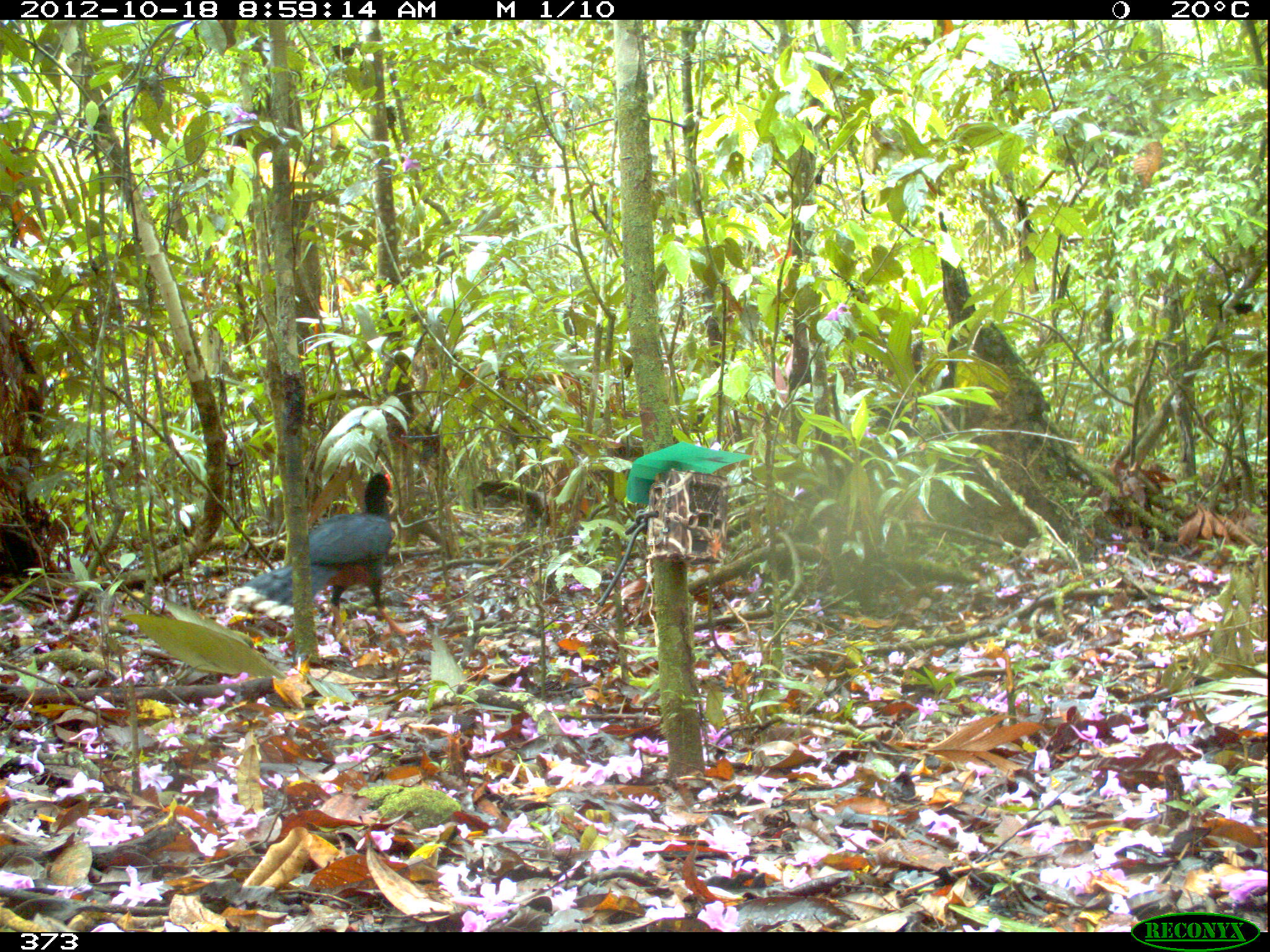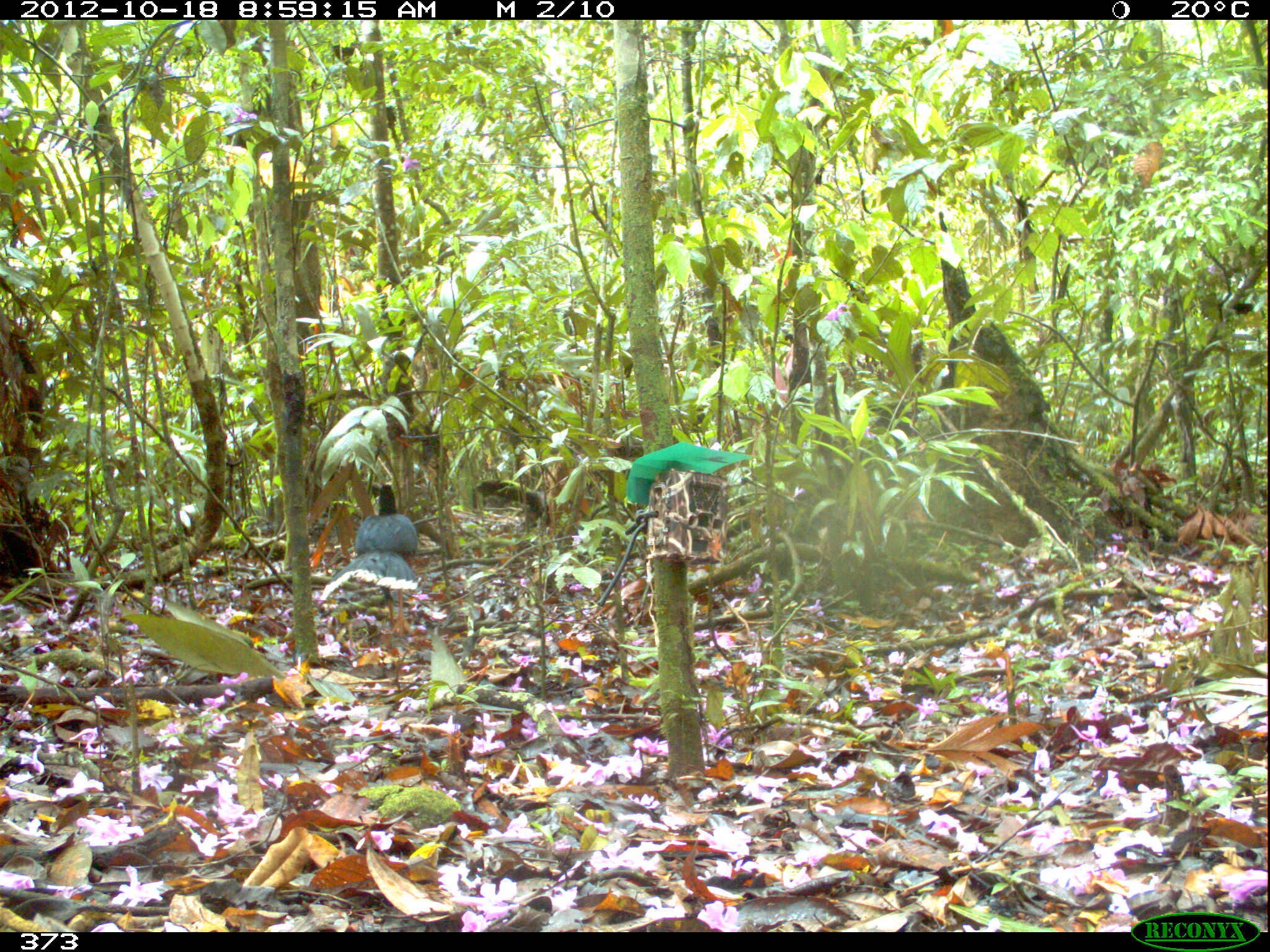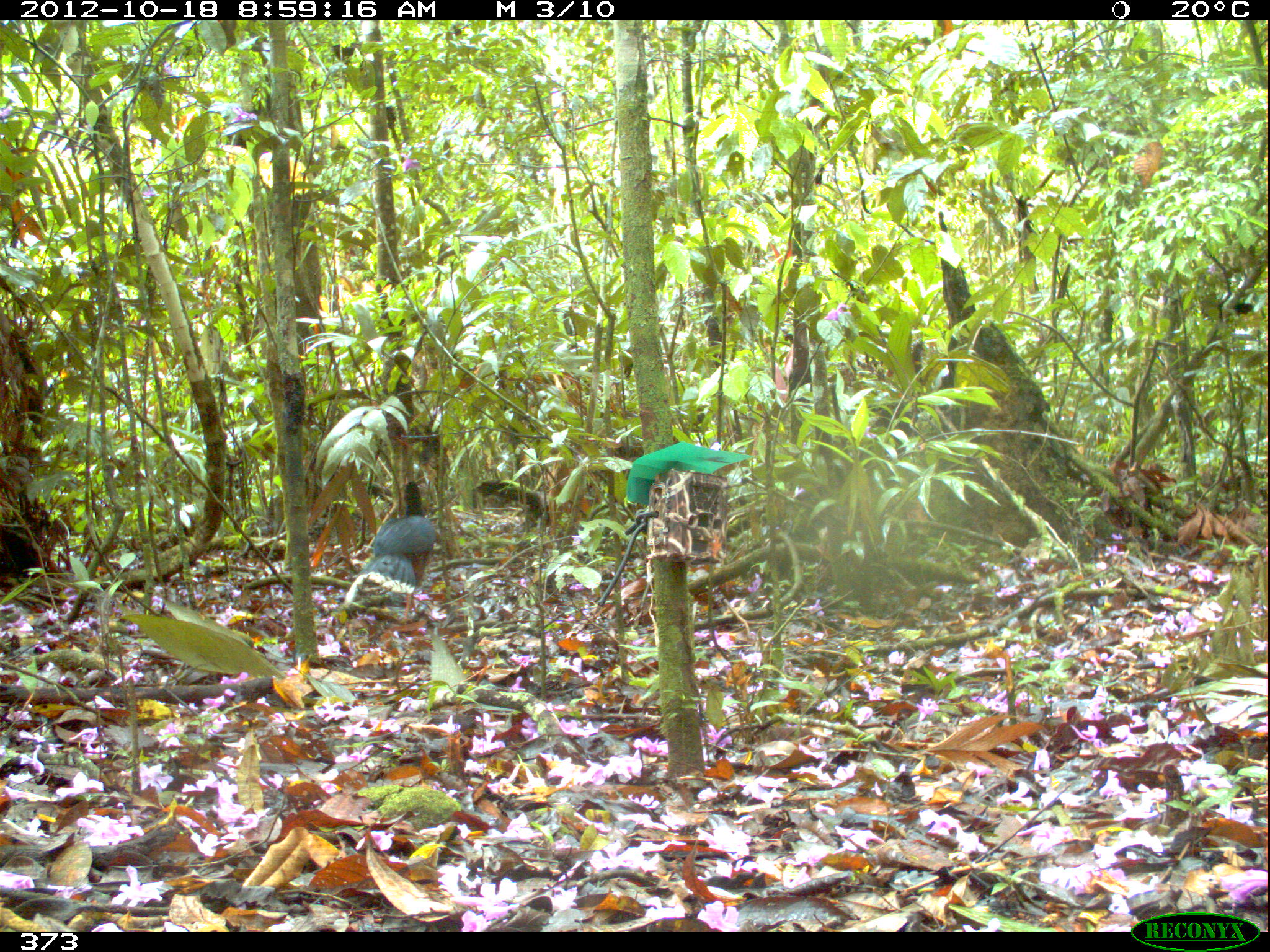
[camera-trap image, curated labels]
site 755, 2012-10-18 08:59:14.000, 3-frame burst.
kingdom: Animalia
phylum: Chordata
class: Aves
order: Galliformes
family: Cracidae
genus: Mitu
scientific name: Mitu tuberosum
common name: razor-billed curassow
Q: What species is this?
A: Mitu tuberosum (razor-billed curassow).